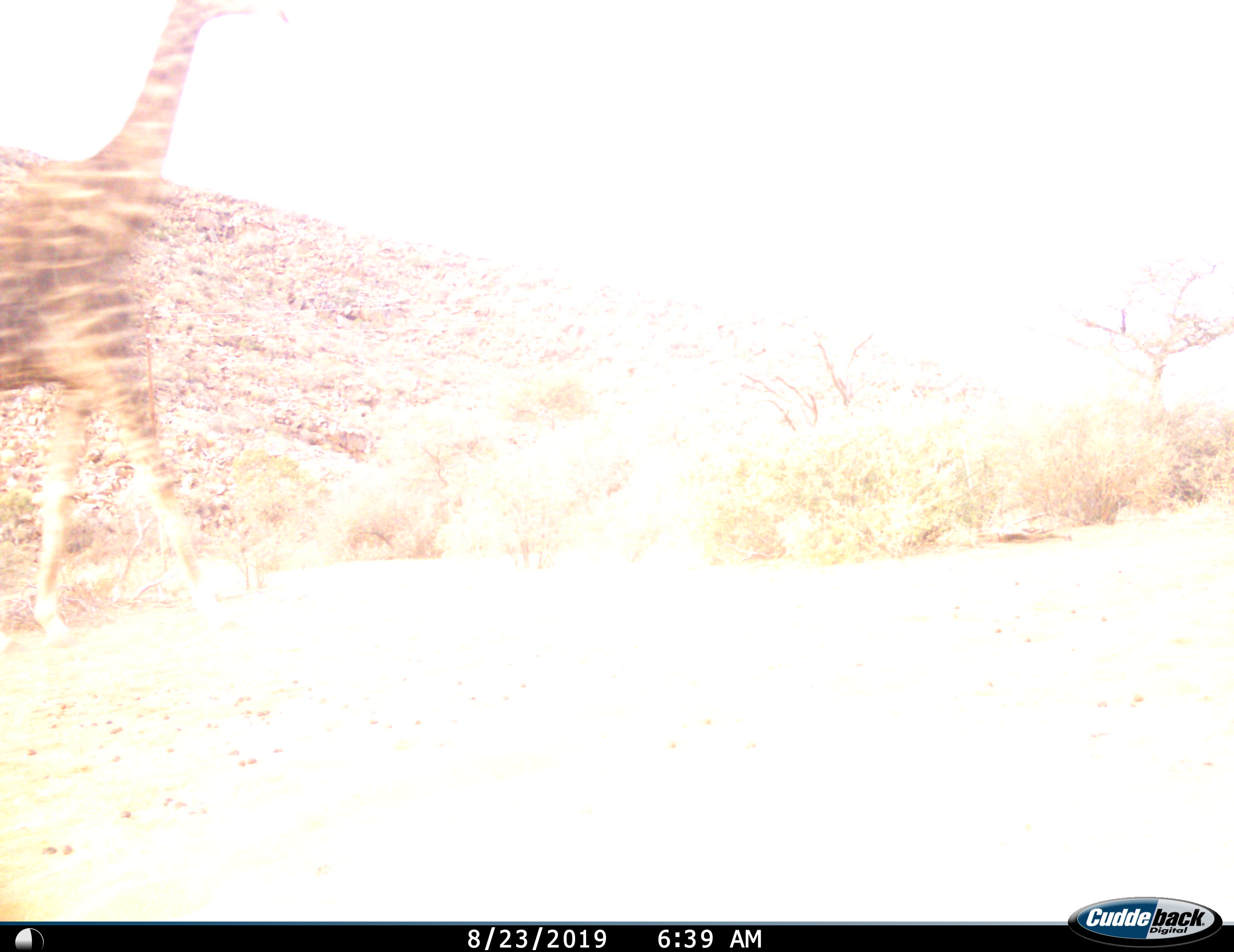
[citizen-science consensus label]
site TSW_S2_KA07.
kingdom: Animalia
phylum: Chordata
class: Mammalia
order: Artiodactyla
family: Giraffidae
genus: Giraffa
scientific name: Giraffa camelopardalis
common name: giraffe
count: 1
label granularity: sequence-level